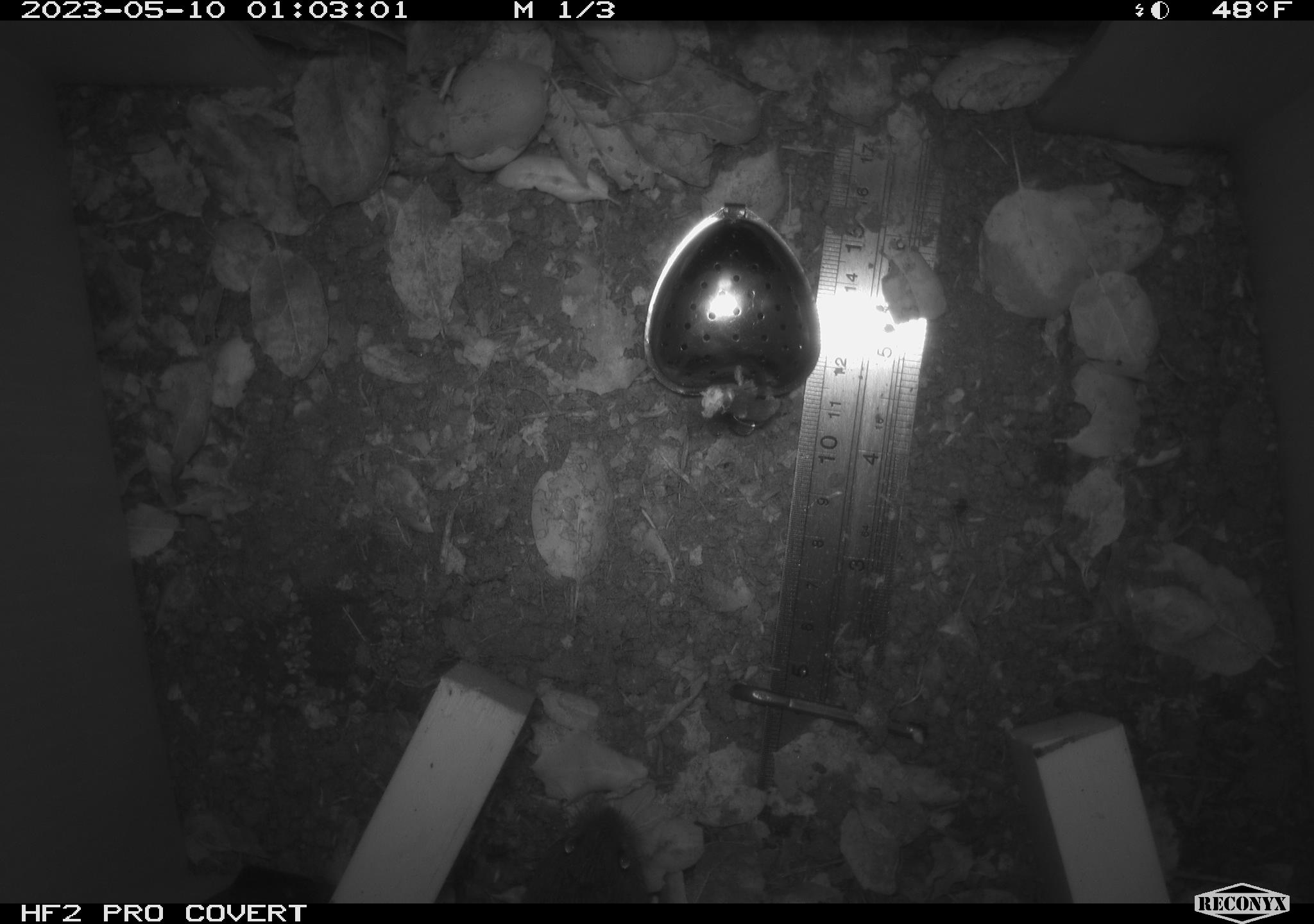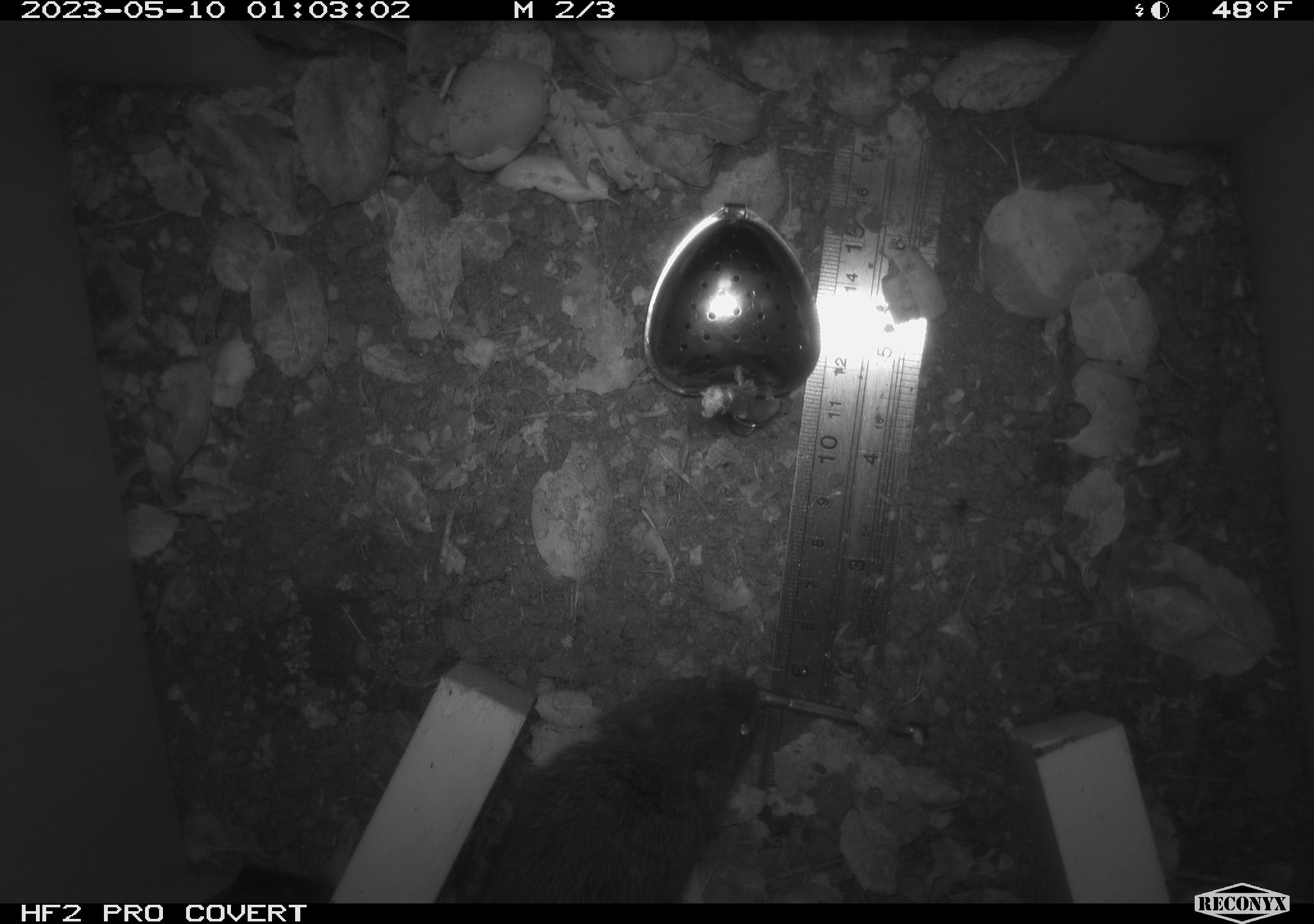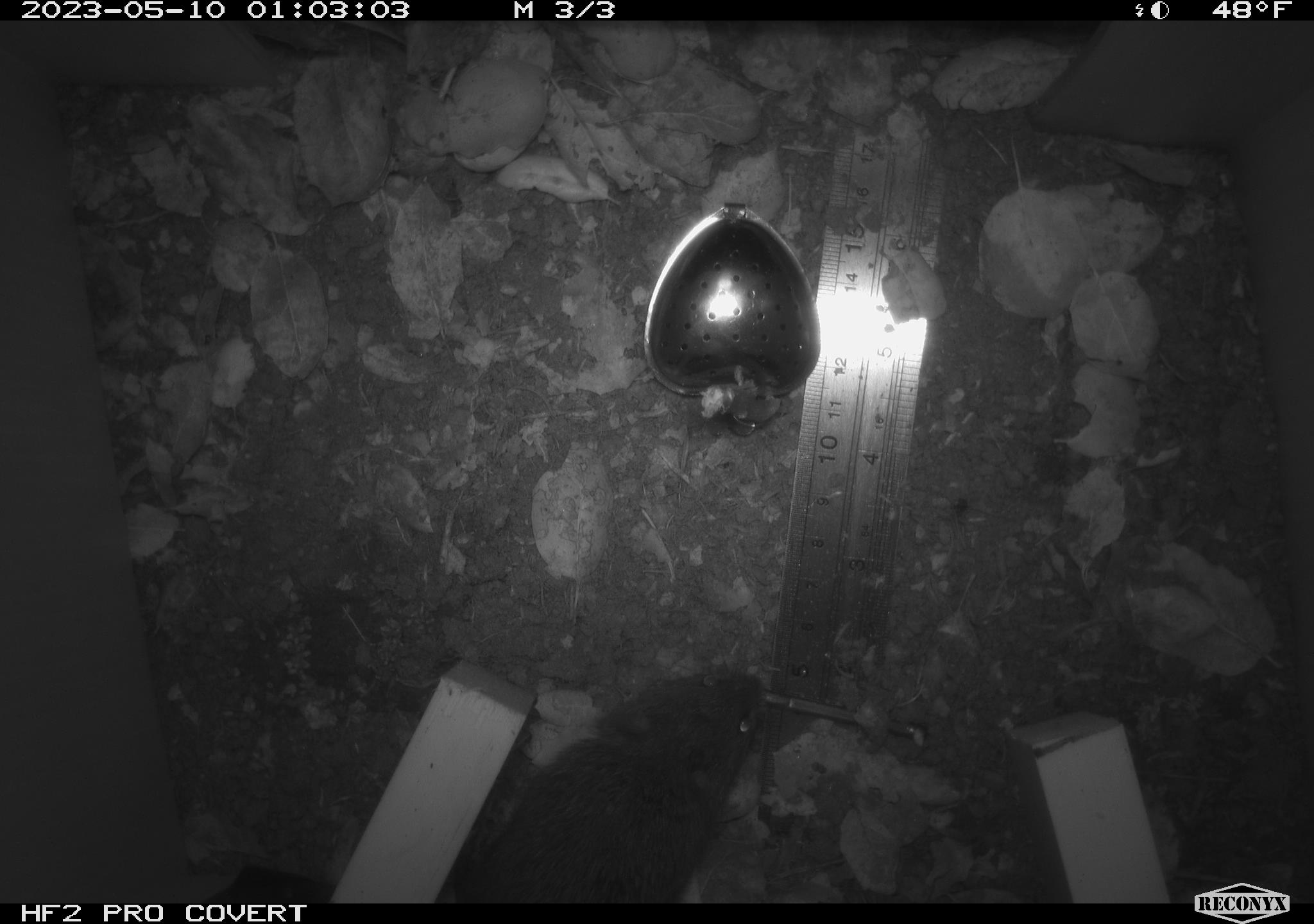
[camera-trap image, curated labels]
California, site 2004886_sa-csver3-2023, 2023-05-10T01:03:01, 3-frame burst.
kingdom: Animalia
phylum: Chordata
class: Mammalia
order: Rodentia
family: Cricetidae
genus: Microtus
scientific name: Microtus californicus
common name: california vole